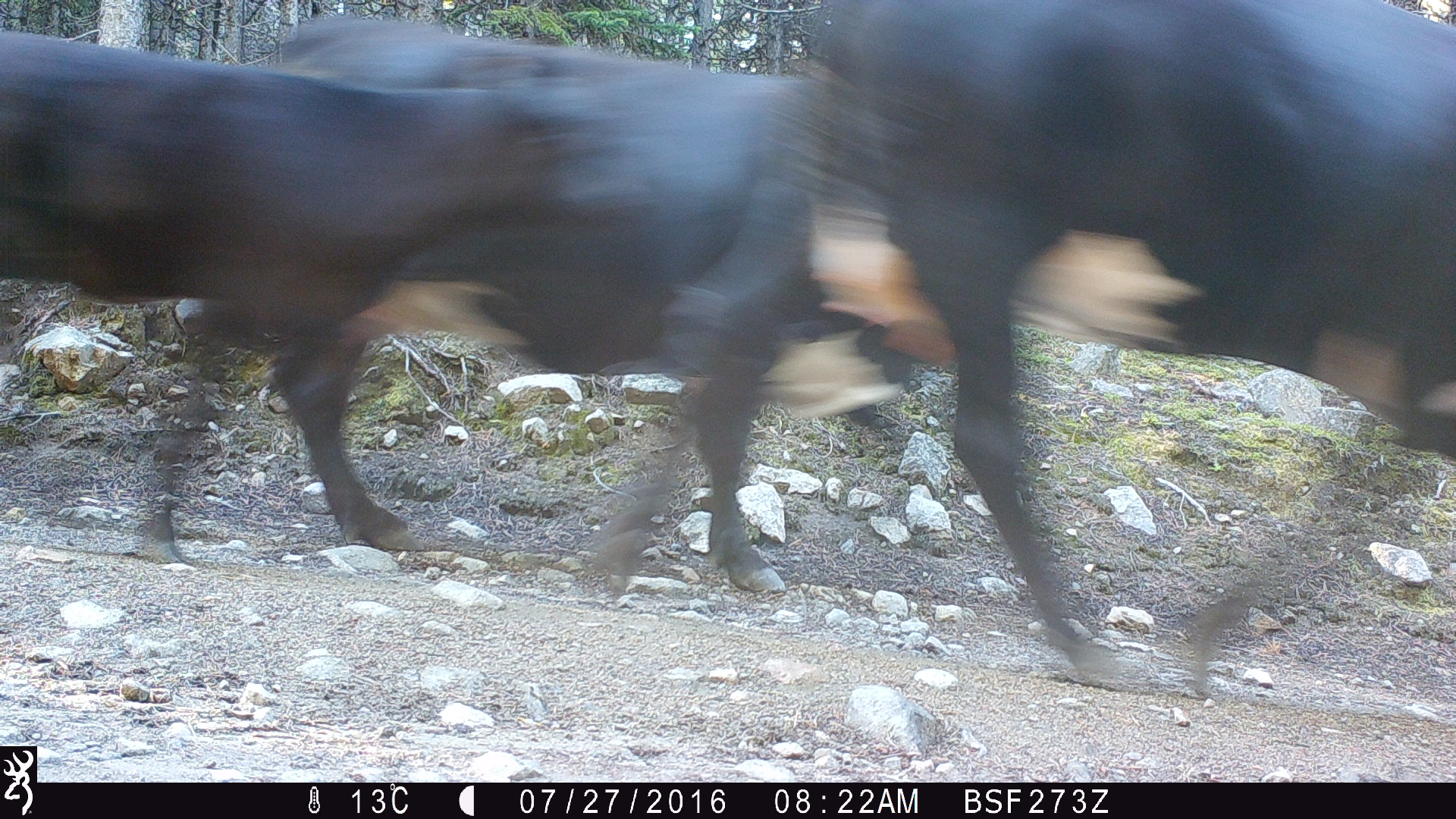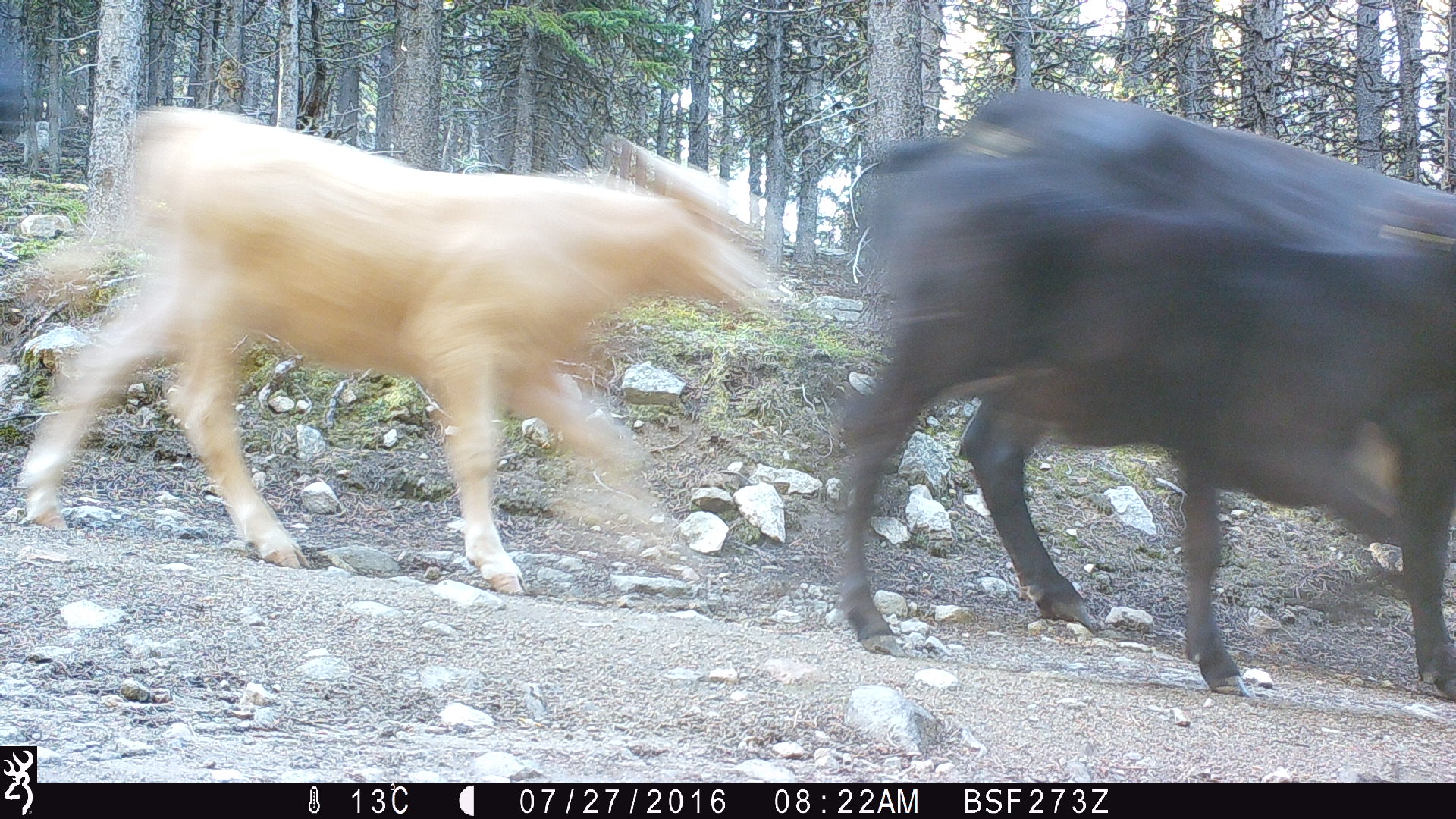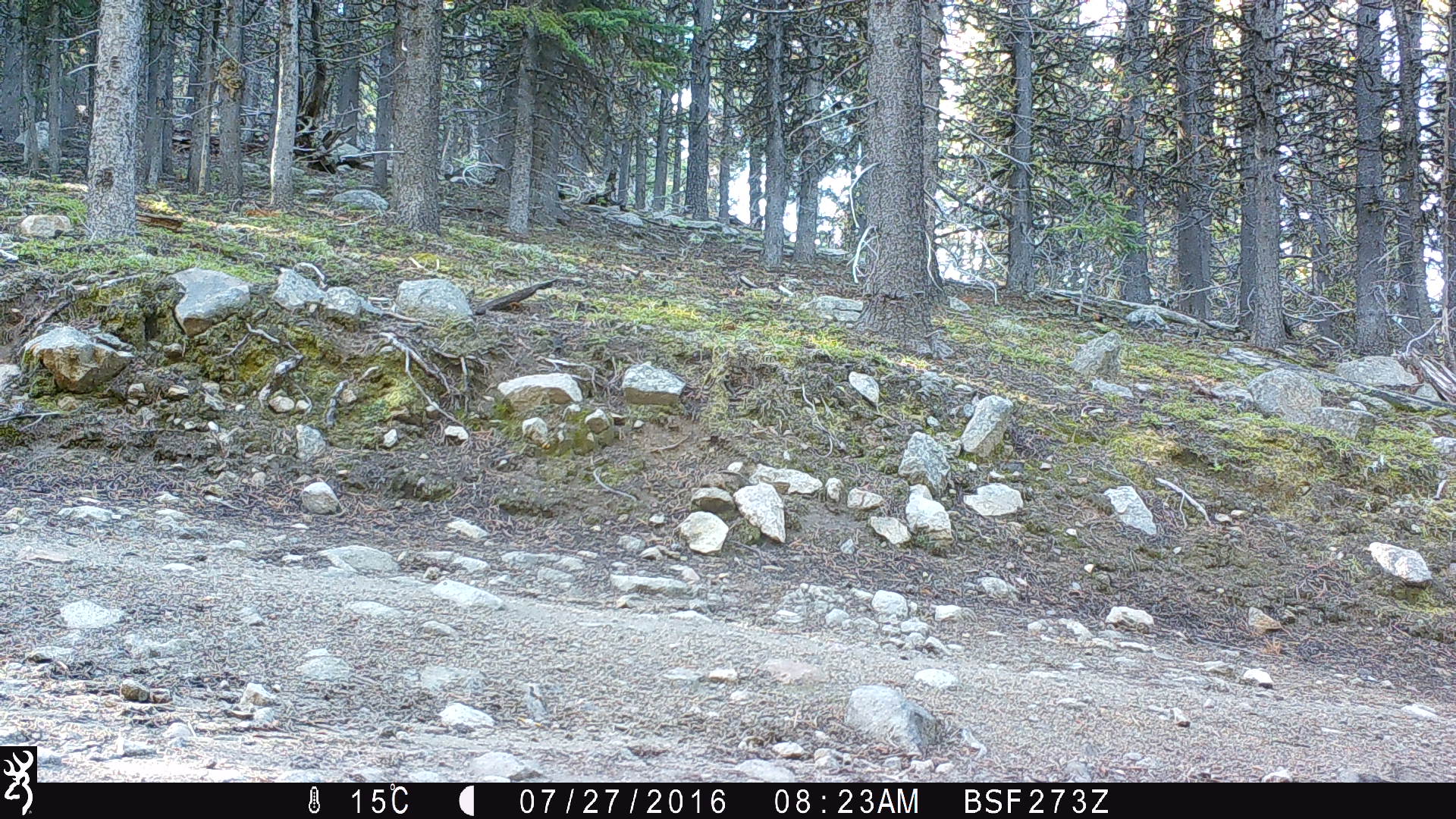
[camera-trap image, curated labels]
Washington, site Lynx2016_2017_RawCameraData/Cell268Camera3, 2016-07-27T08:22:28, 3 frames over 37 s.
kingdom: Animalia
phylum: Chordata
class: Mammalia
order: Artiodactyla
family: Bovidae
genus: Bos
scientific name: Bos taurus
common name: domestic cattle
Domestic cattle (Bos taurus). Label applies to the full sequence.